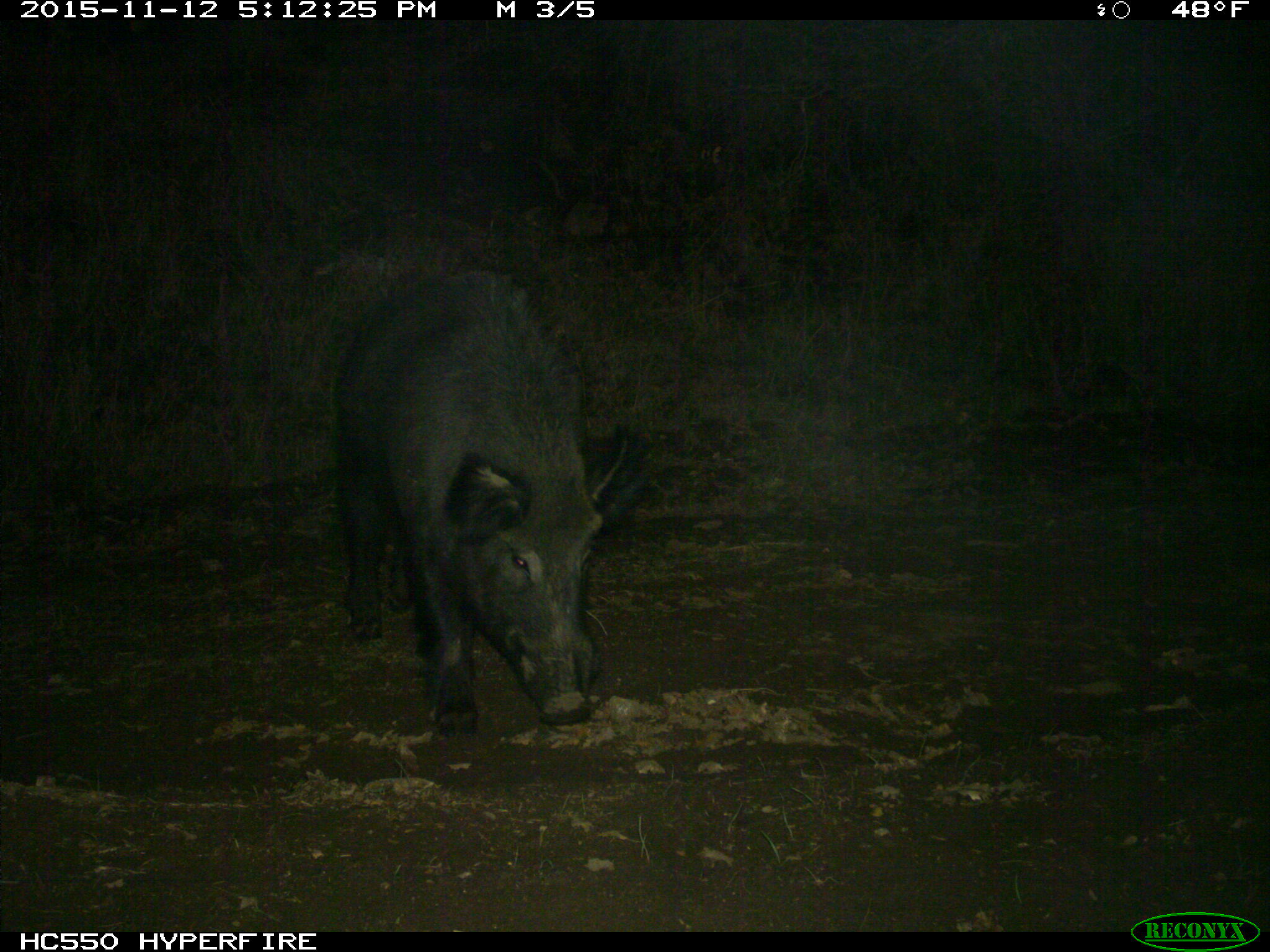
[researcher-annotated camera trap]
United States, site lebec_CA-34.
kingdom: Animalia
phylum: Chordata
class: Mammalia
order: Artiodactyla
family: Suidae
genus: Sus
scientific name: Sus scrofa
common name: wild boar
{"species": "Sus scrofa (wild boar)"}